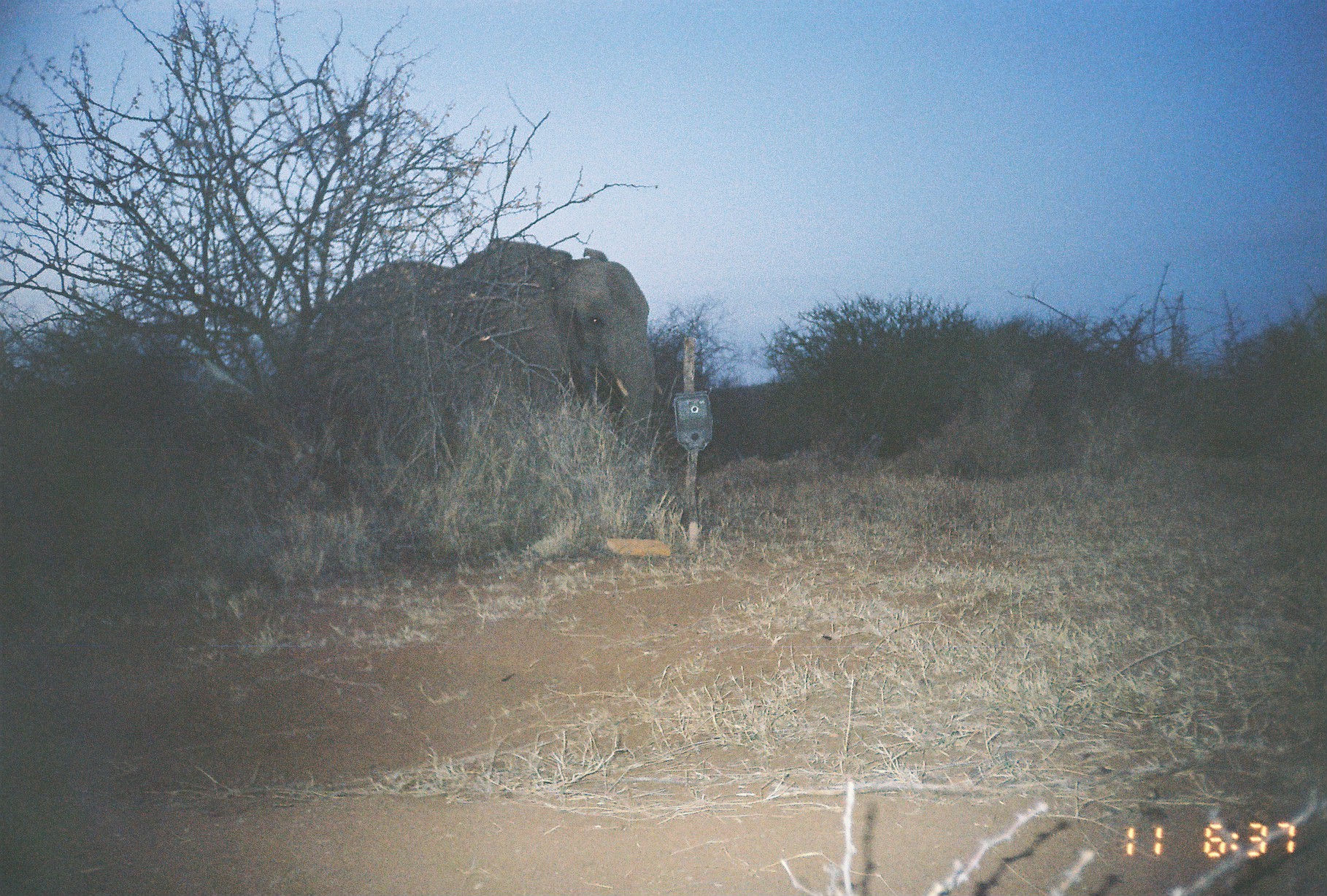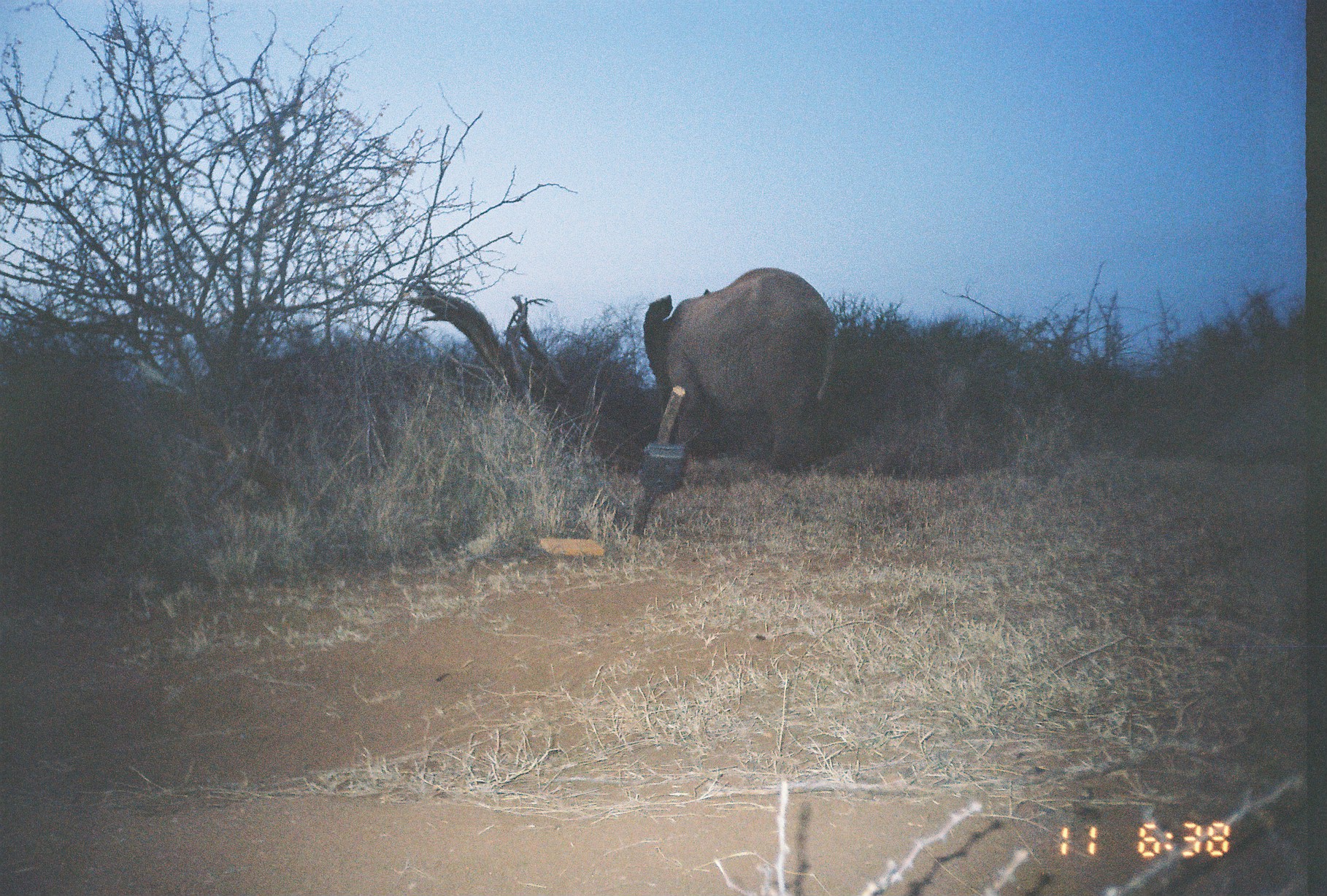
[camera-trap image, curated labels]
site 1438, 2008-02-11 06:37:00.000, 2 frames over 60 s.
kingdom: Animalia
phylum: Chordata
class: Mammalia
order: Proboscidea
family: Elephantidae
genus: Loxodonta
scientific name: Loxodonta africana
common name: african bush elephant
Loxodonta africana (african bush elephant), count 1.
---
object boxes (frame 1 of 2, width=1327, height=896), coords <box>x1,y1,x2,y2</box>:
loxodonta africana: <box>297,238,655,451</box>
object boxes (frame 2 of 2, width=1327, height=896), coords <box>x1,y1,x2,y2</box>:
loxodonta africana: <box>643,268,850,473</box>